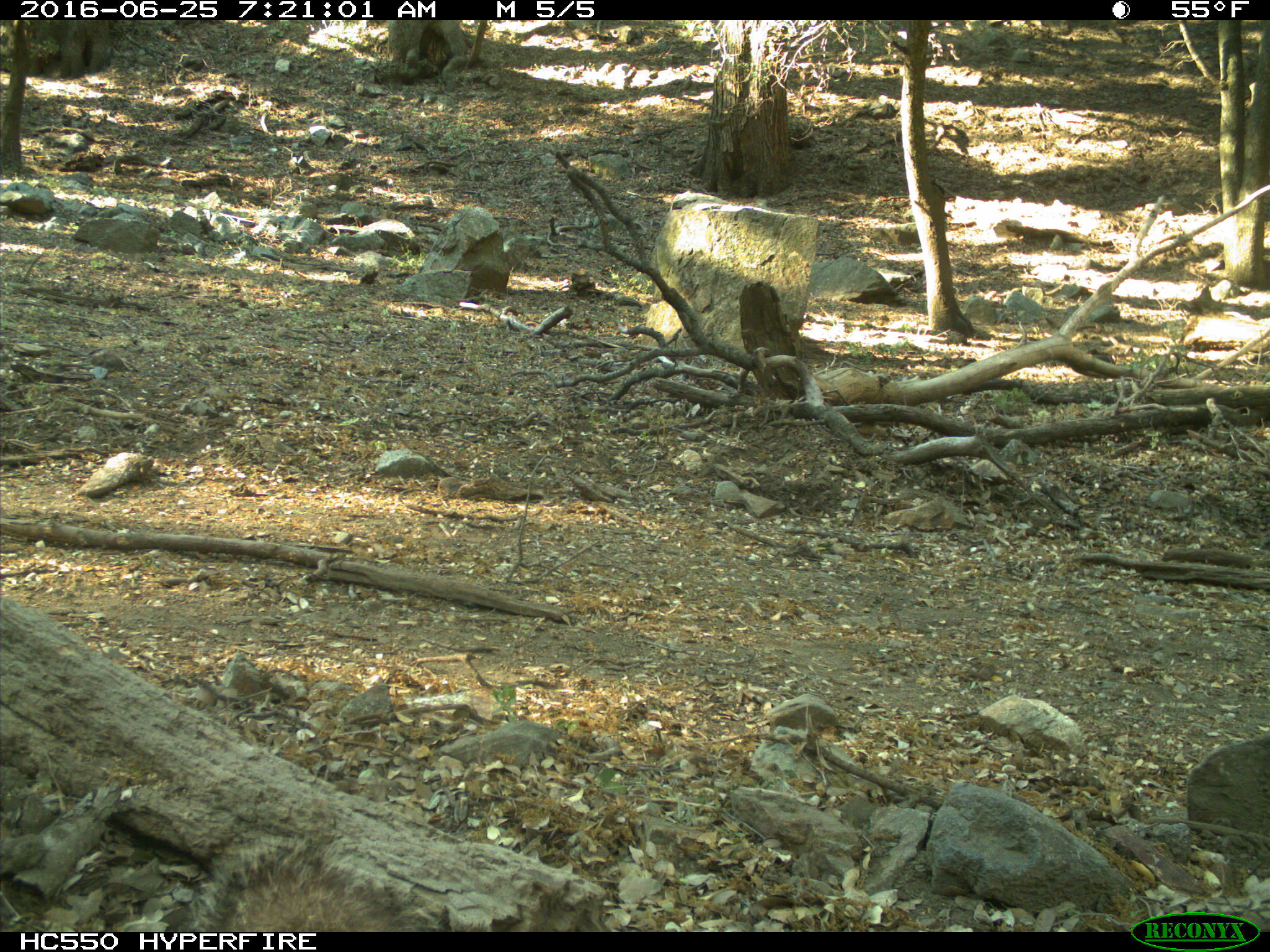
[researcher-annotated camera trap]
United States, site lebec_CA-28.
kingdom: Animalia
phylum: Chordata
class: Mammalia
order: Rodentia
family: Sciuridae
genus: Sciurus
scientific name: Sciurus carolinensis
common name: eastern gray squirrel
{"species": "Sciurus carolinensis (eastern gray squirrel)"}